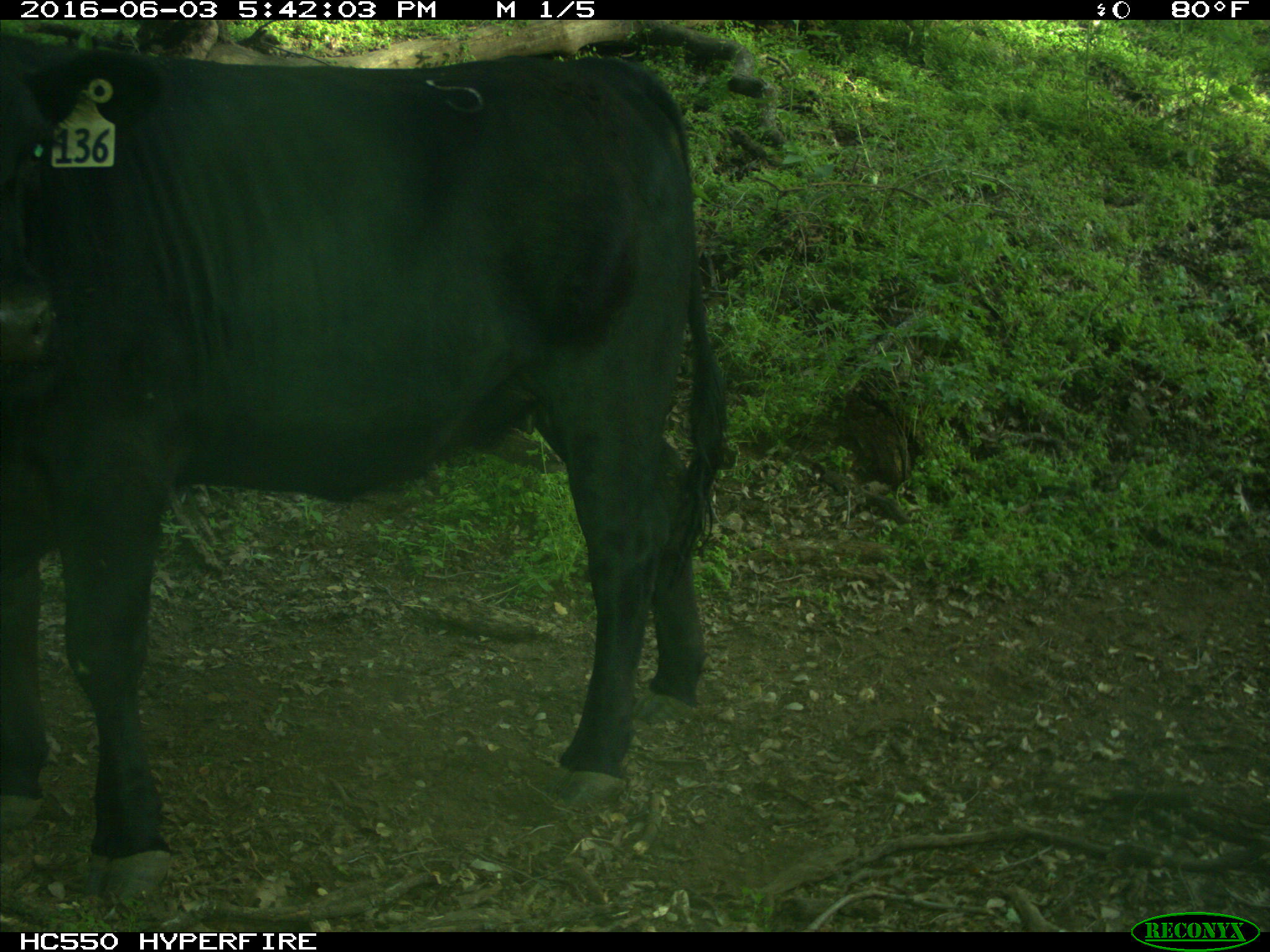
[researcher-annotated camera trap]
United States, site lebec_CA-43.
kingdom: Animalia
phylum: Chordata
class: Mammalia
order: Artiodactyla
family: Bovidae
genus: Bos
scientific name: Bos taurus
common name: domestic cow